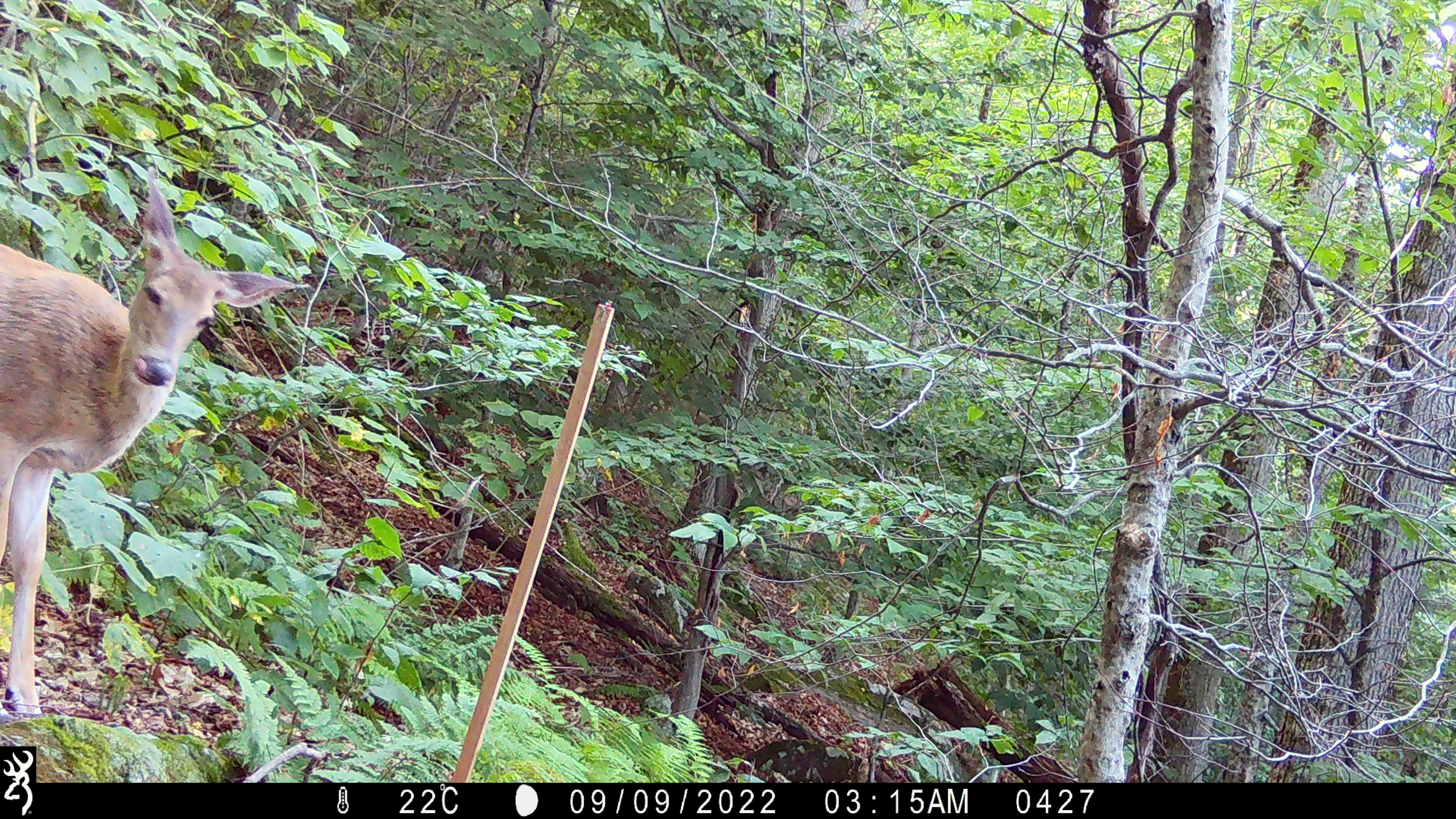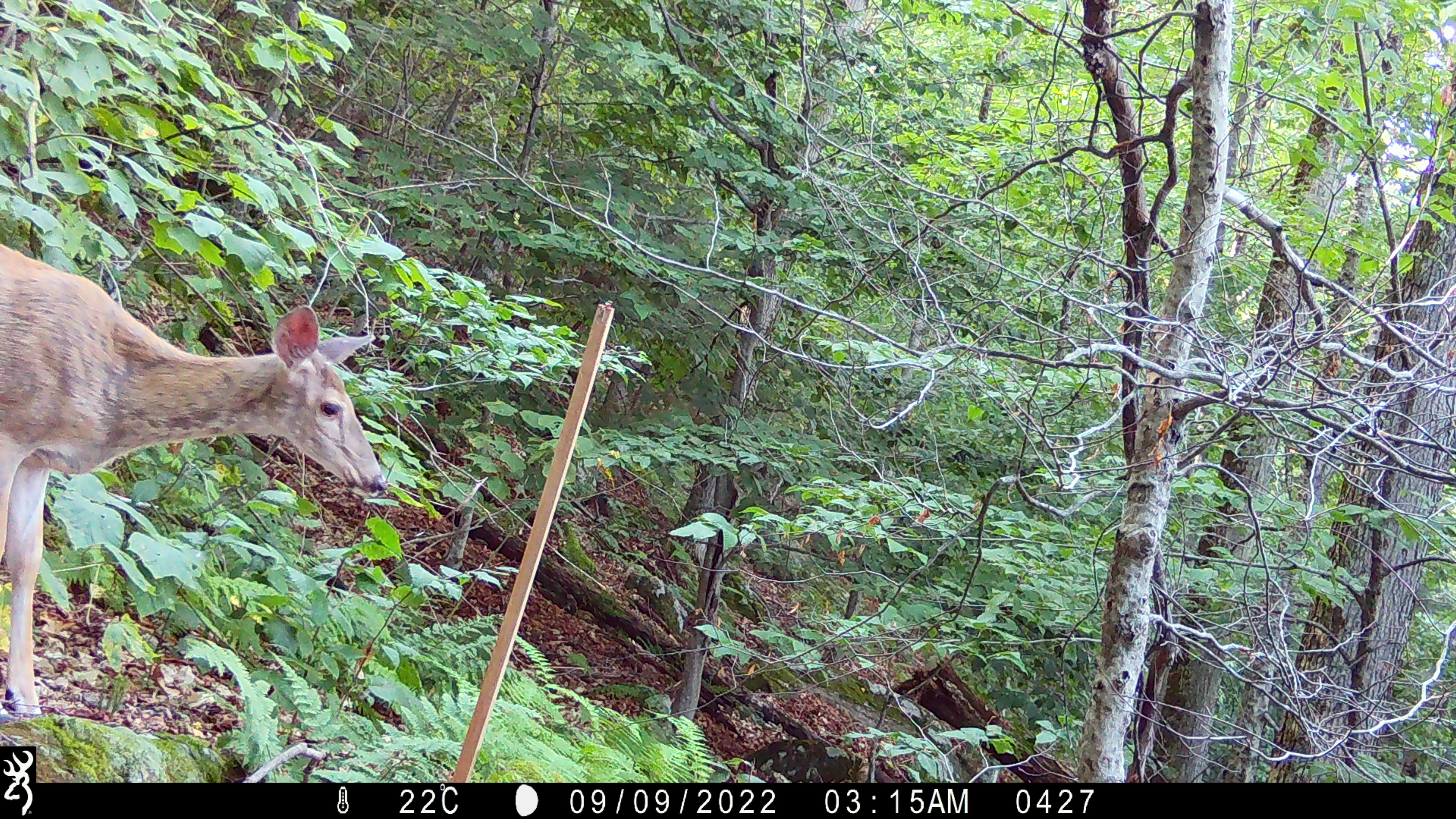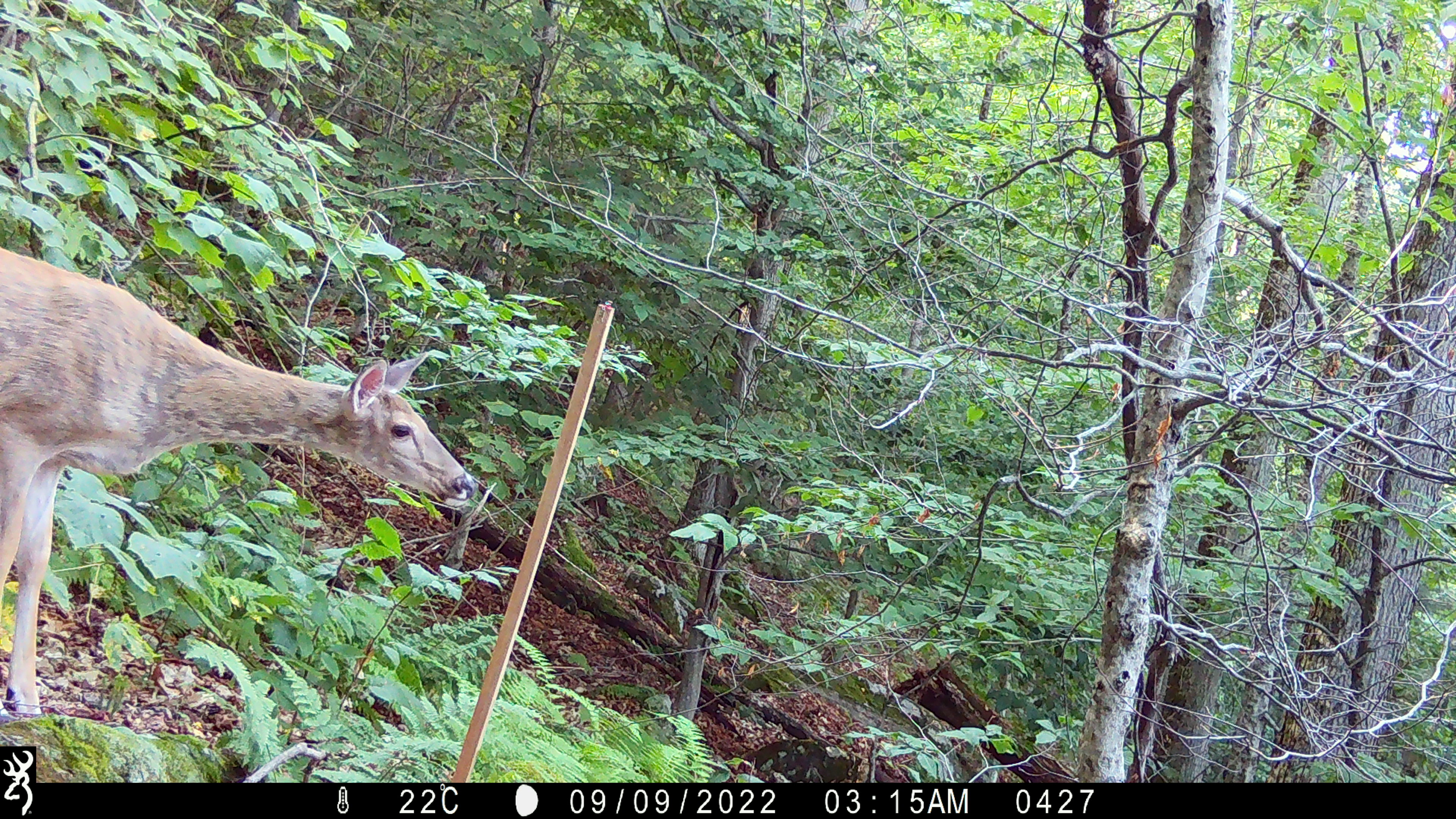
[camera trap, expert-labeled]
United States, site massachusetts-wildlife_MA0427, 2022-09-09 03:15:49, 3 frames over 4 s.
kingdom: Animalia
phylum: Chordata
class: Mammalia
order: Artiodactyla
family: Cervidae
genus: Odocoileus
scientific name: Odocoileus virginianus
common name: white-tailed deer